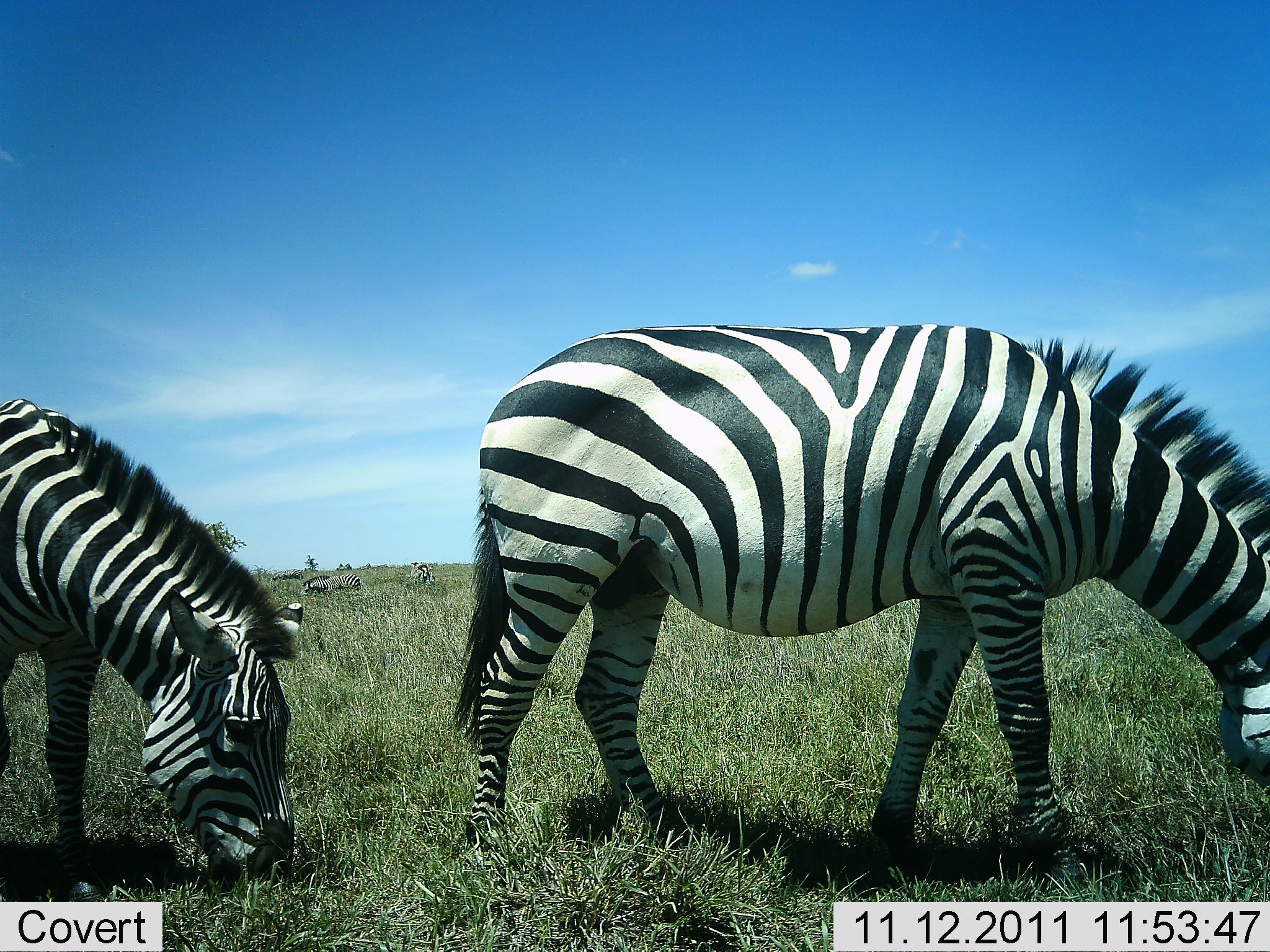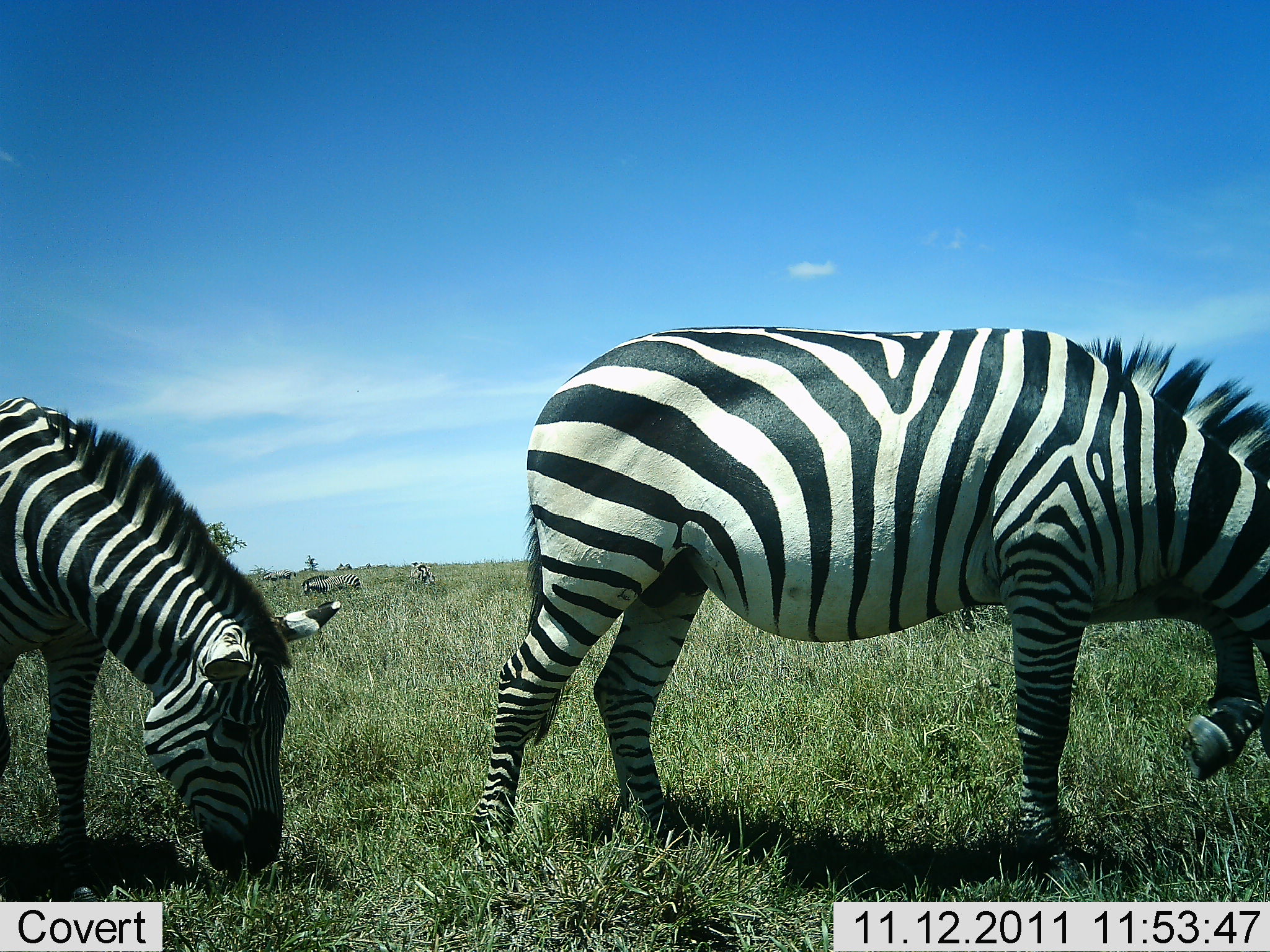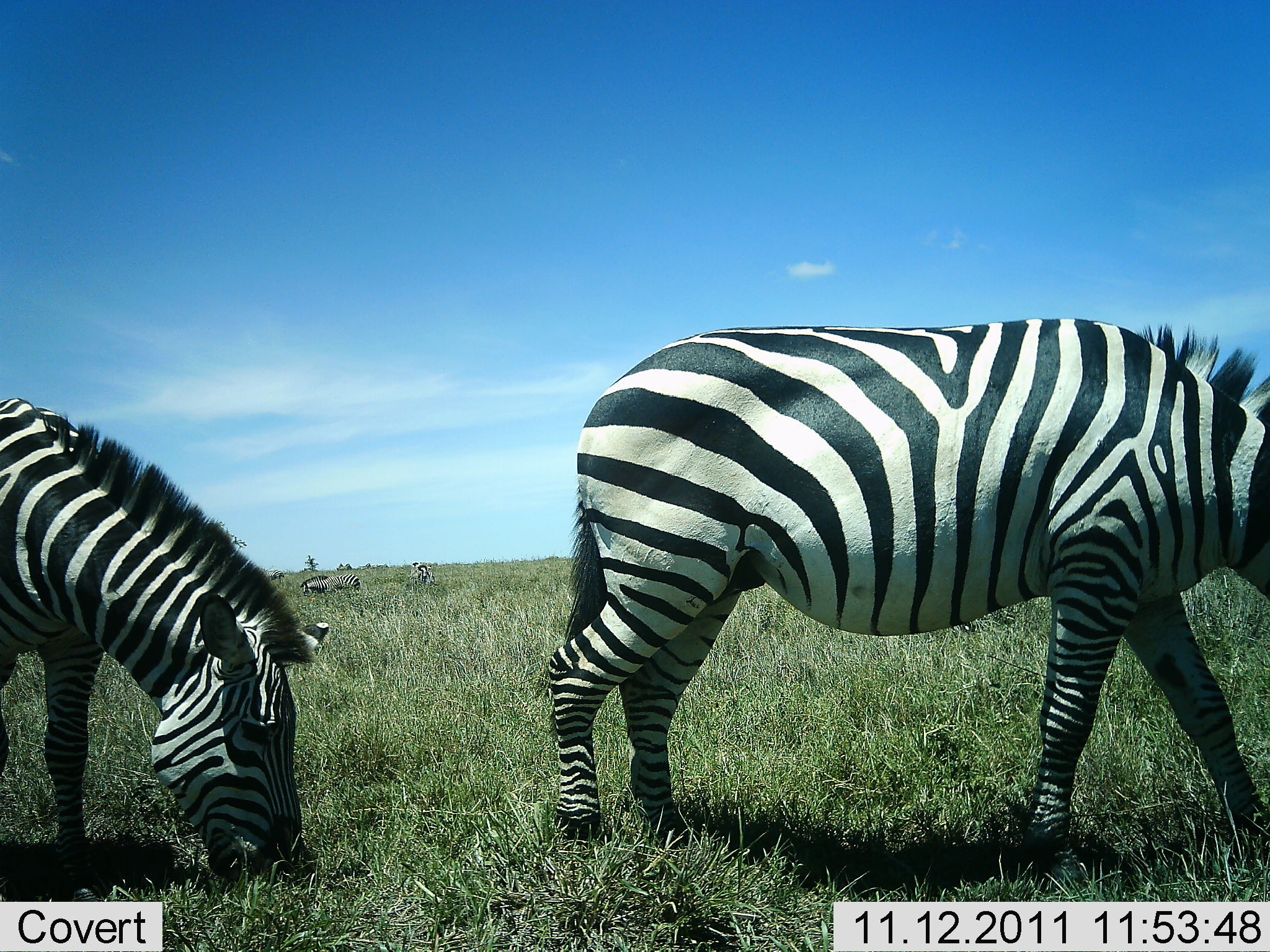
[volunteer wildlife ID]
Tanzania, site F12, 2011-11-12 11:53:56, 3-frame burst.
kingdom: Animalia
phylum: Chordata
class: Mammalia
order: Perissodactyla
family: Equidae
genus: Equus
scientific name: Equus quagga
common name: plains zebra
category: zebra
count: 3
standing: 17%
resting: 0%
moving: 42%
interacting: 0%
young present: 0%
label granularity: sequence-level